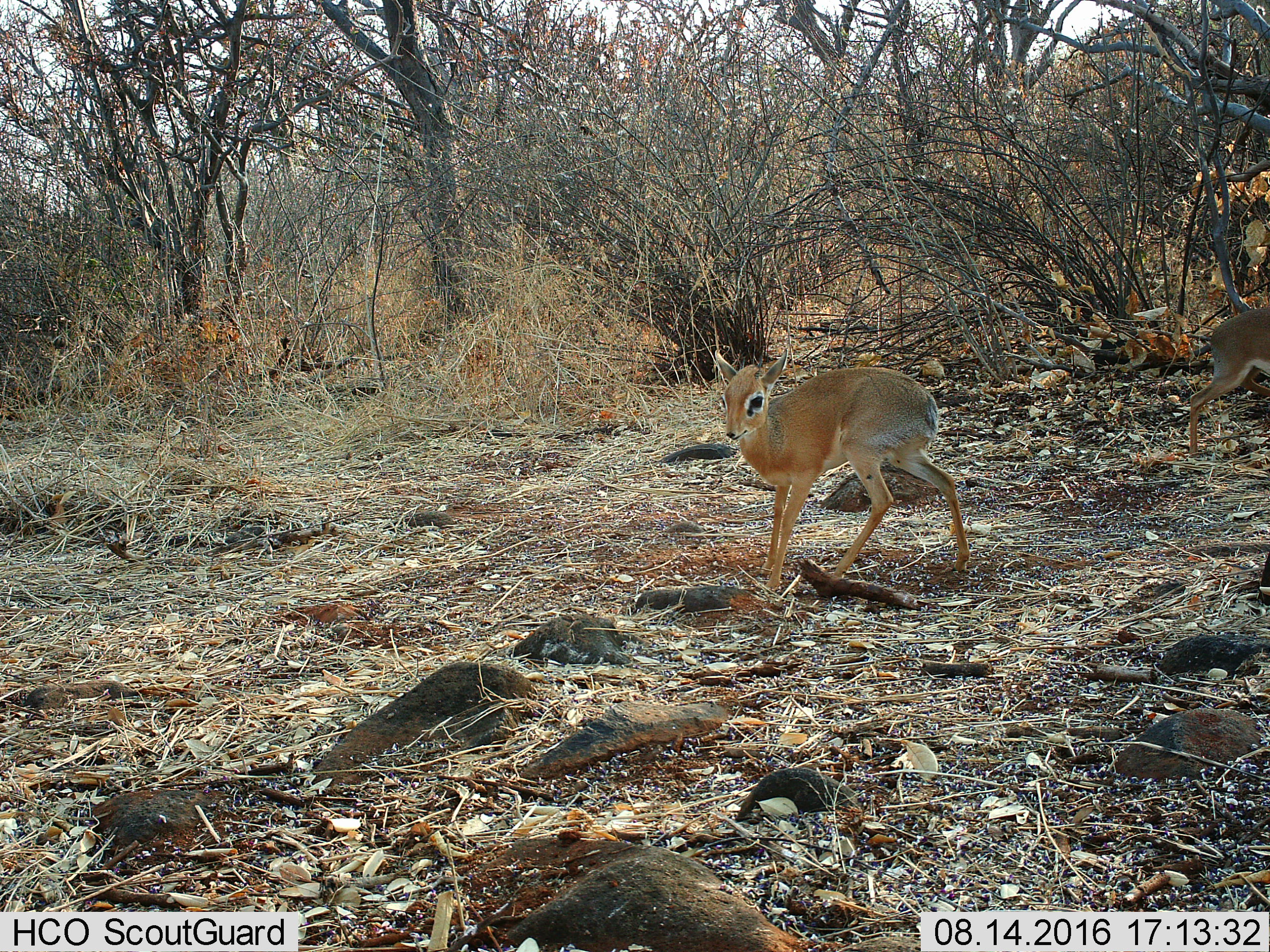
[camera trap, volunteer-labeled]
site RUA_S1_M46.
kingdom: Animalia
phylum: Chordata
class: Mammalia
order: Artiodactyla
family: Bovidae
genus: Madoqua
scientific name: Madoqua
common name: dik-dik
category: dikdik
Dikdik (dik-dik) (Madoqua), count 1. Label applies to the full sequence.